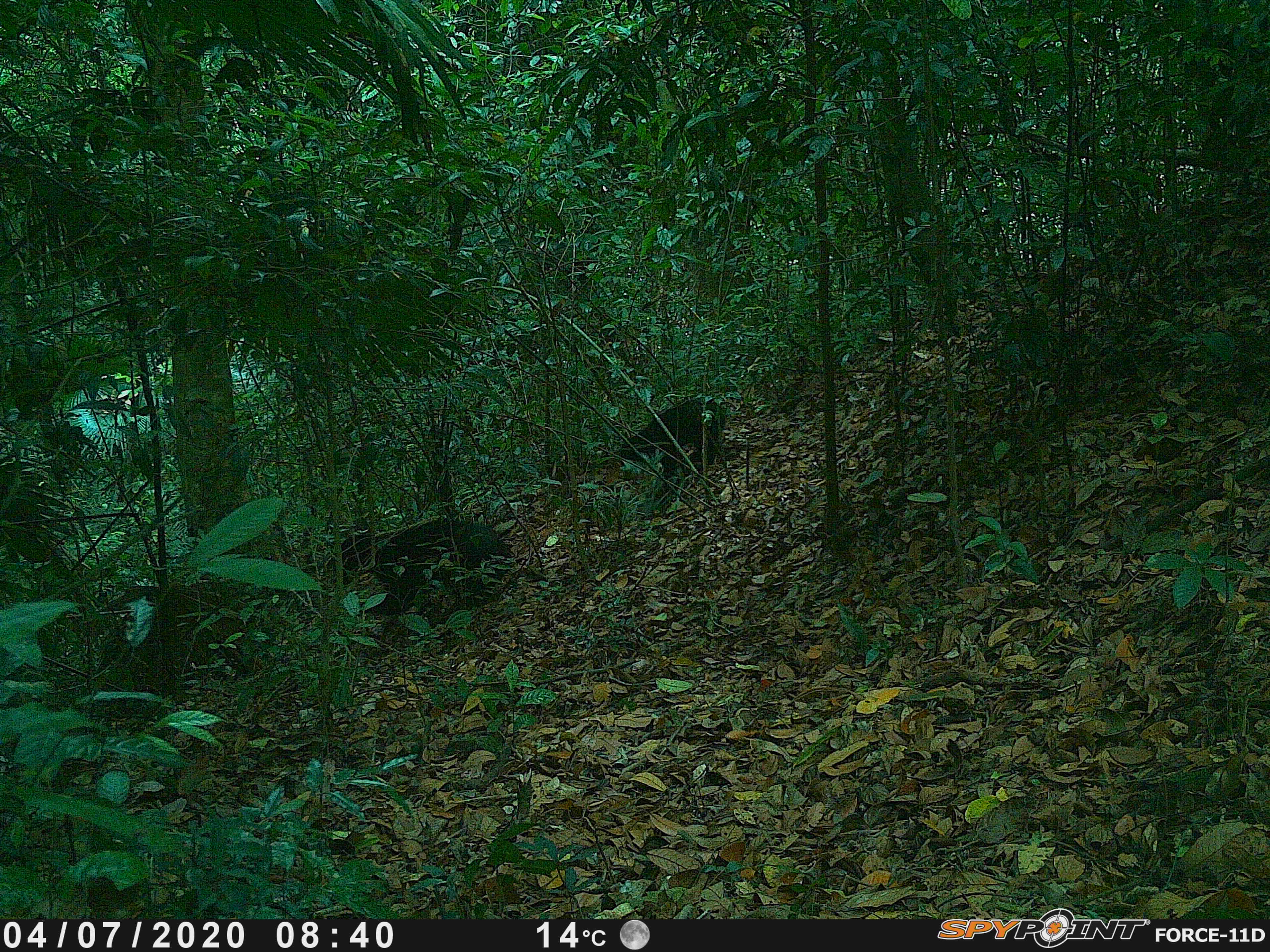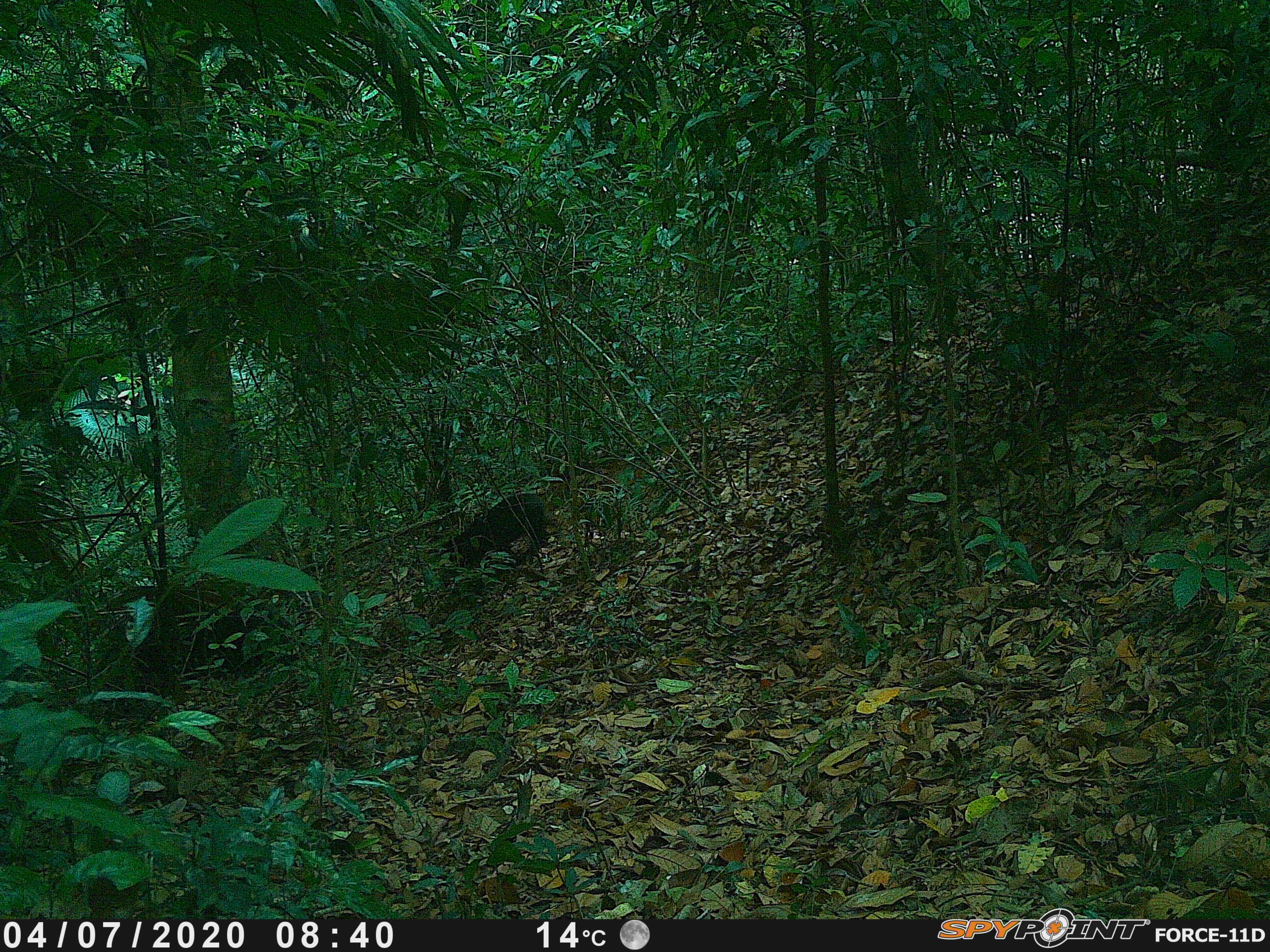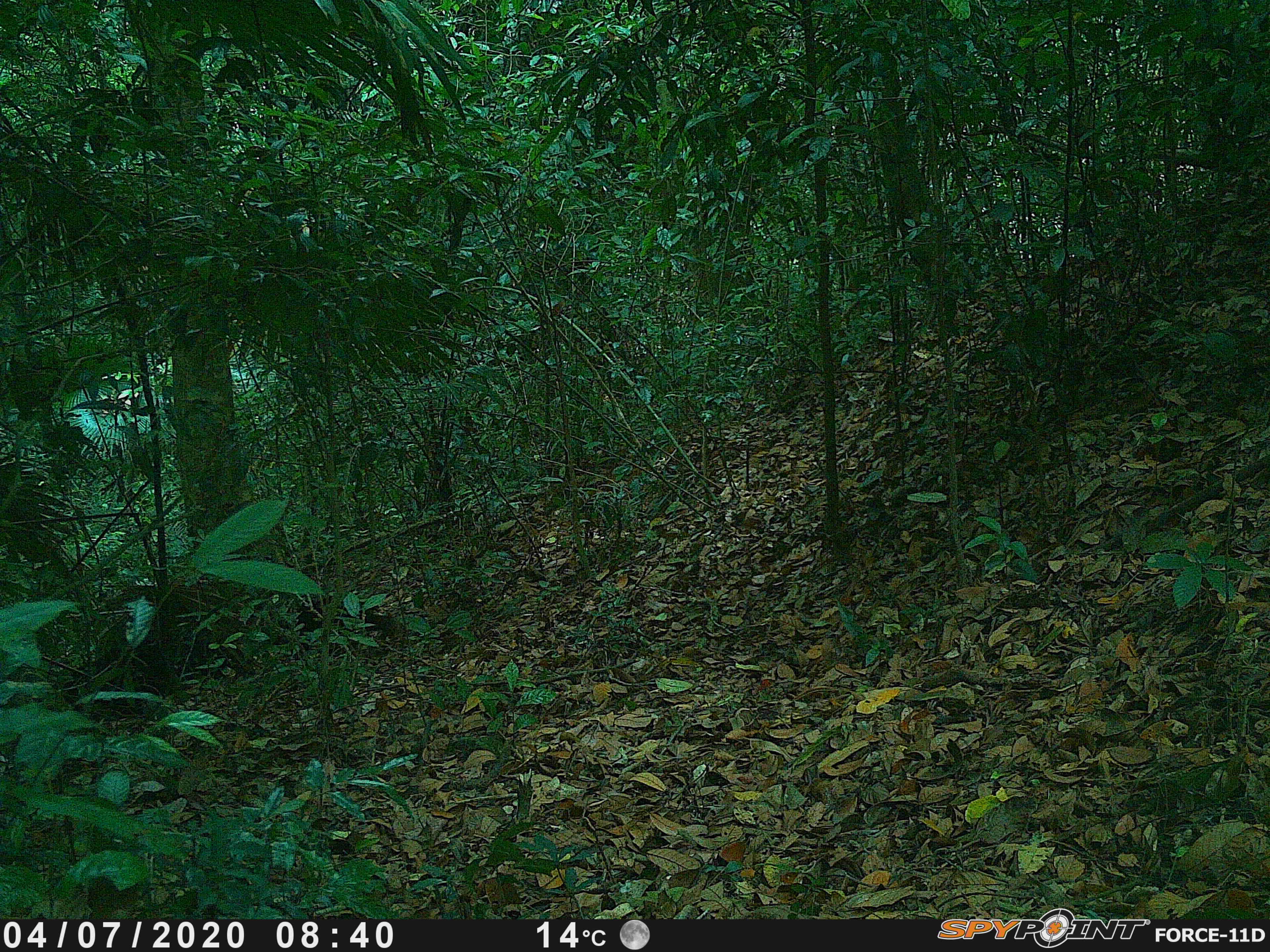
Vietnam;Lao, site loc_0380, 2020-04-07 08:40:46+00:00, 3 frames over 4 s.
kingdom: Animalia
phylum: Chordata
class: Mammalia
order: Carnivora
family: Ursidae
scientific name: Ursidae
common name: bear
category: unidentified bear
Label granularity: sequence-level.